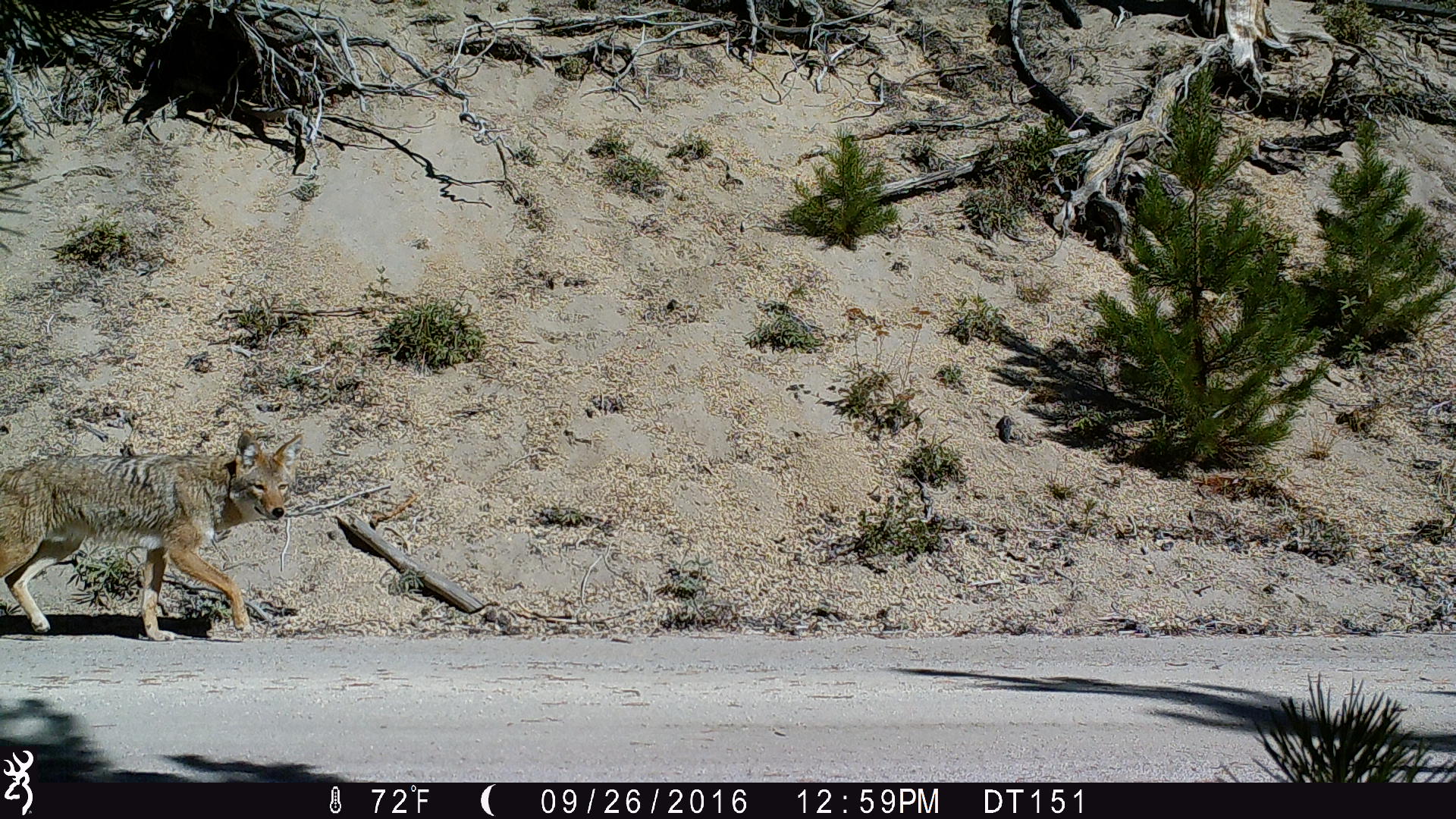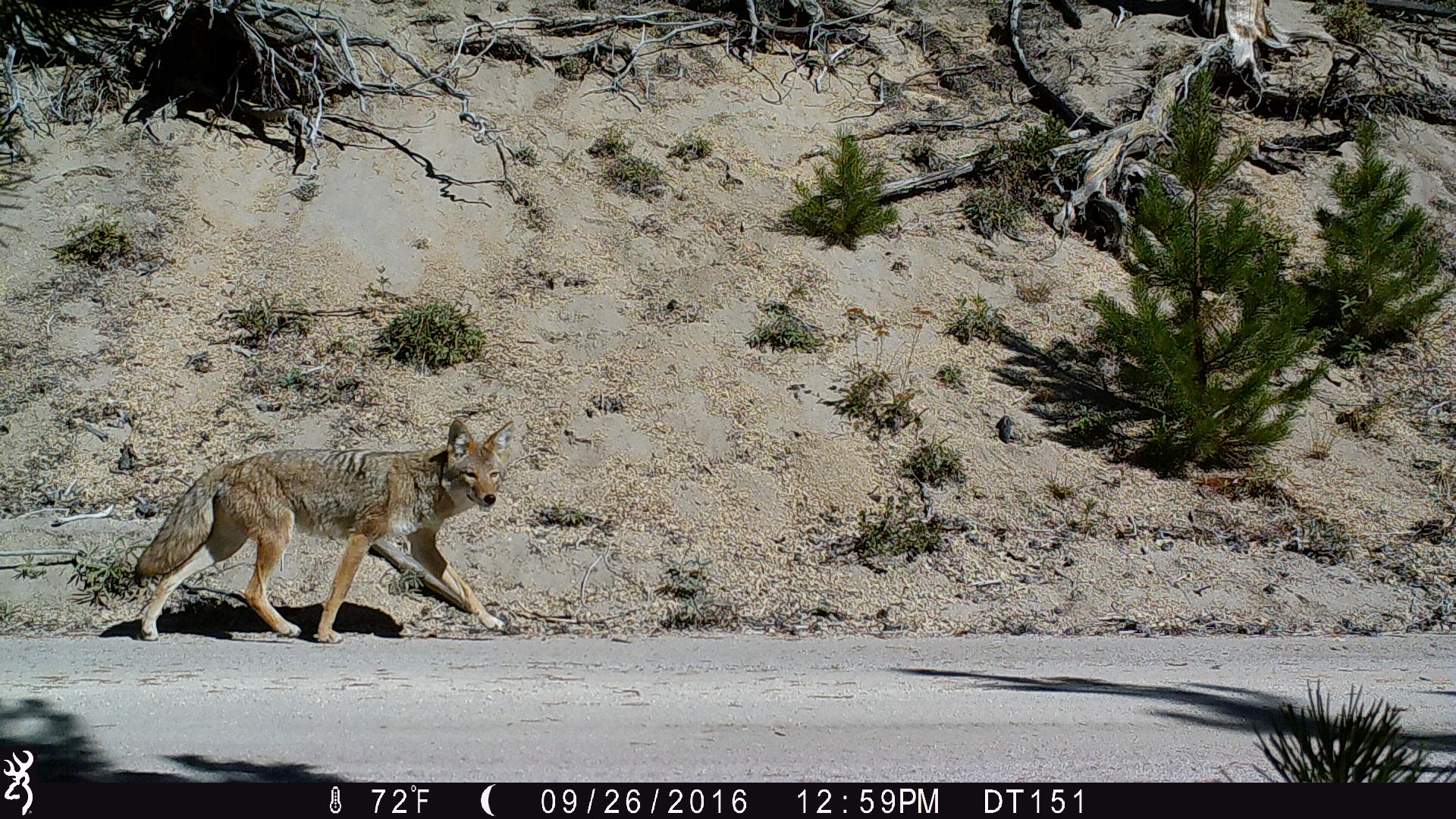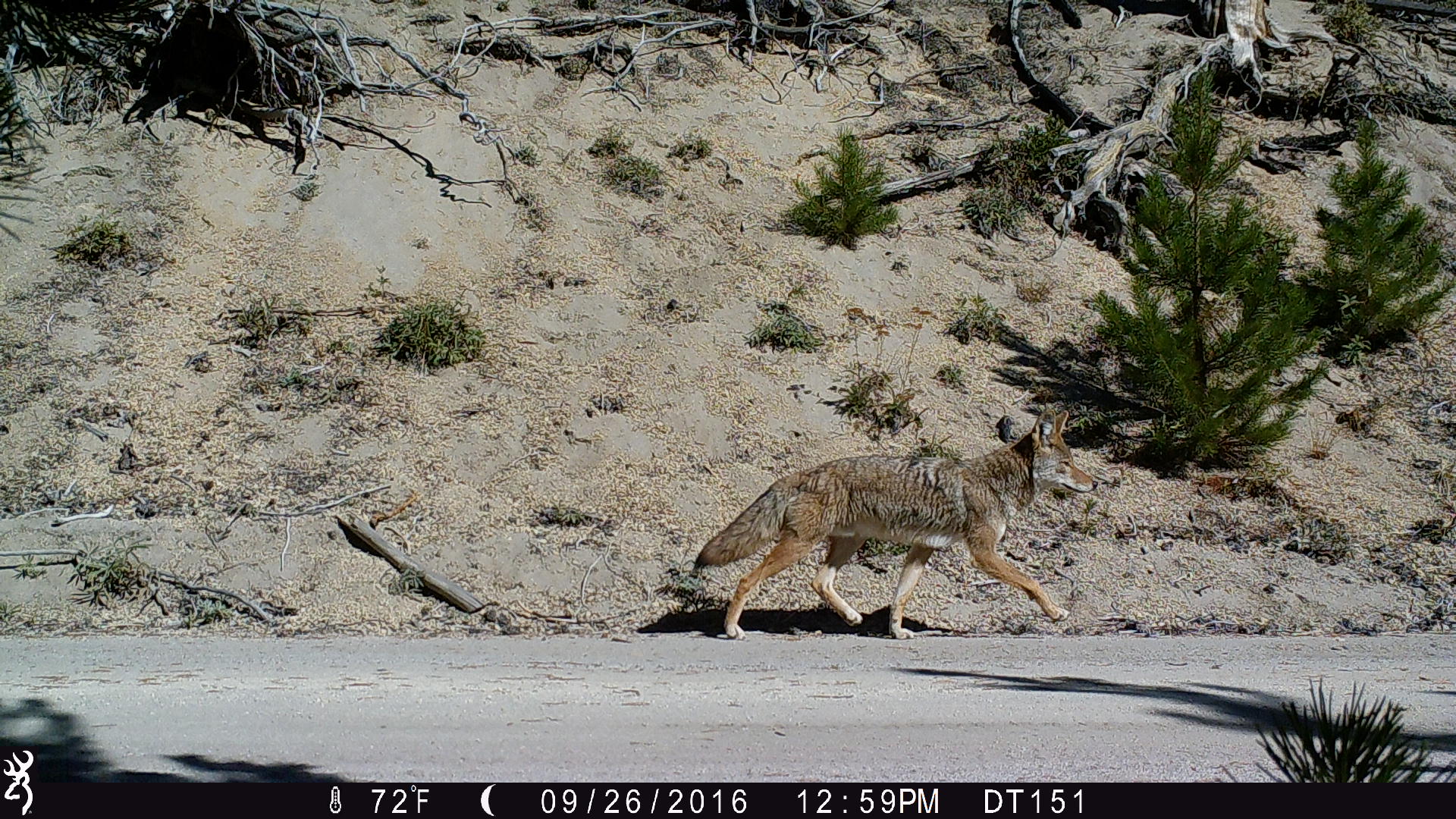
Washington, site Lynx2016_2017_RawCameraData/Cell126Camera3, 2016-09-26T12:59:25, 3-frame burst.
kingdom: Animalia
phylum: Chordata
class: Mammalia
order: Carnivora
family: Canidae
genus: Canis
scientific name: Canis latrans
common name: coyote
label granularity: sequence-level